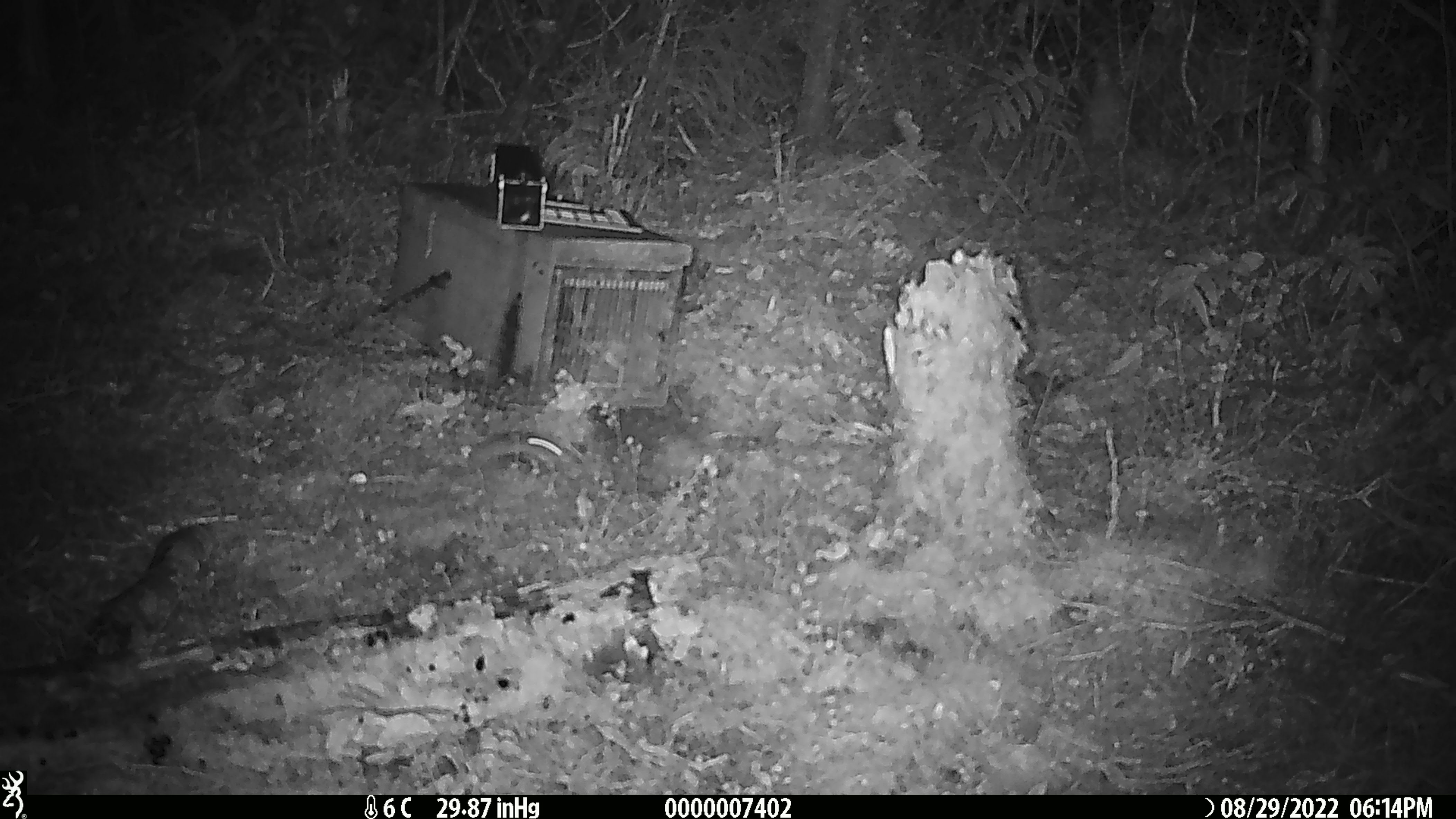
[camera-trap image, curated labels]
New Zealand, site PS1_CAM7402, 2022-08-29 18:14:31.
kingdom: Animalia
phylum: Chordata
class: Mammalia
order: Rodentia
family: Muridae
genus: Mus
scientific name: Mus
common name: mouse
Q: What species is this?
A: Mouse (Mus).